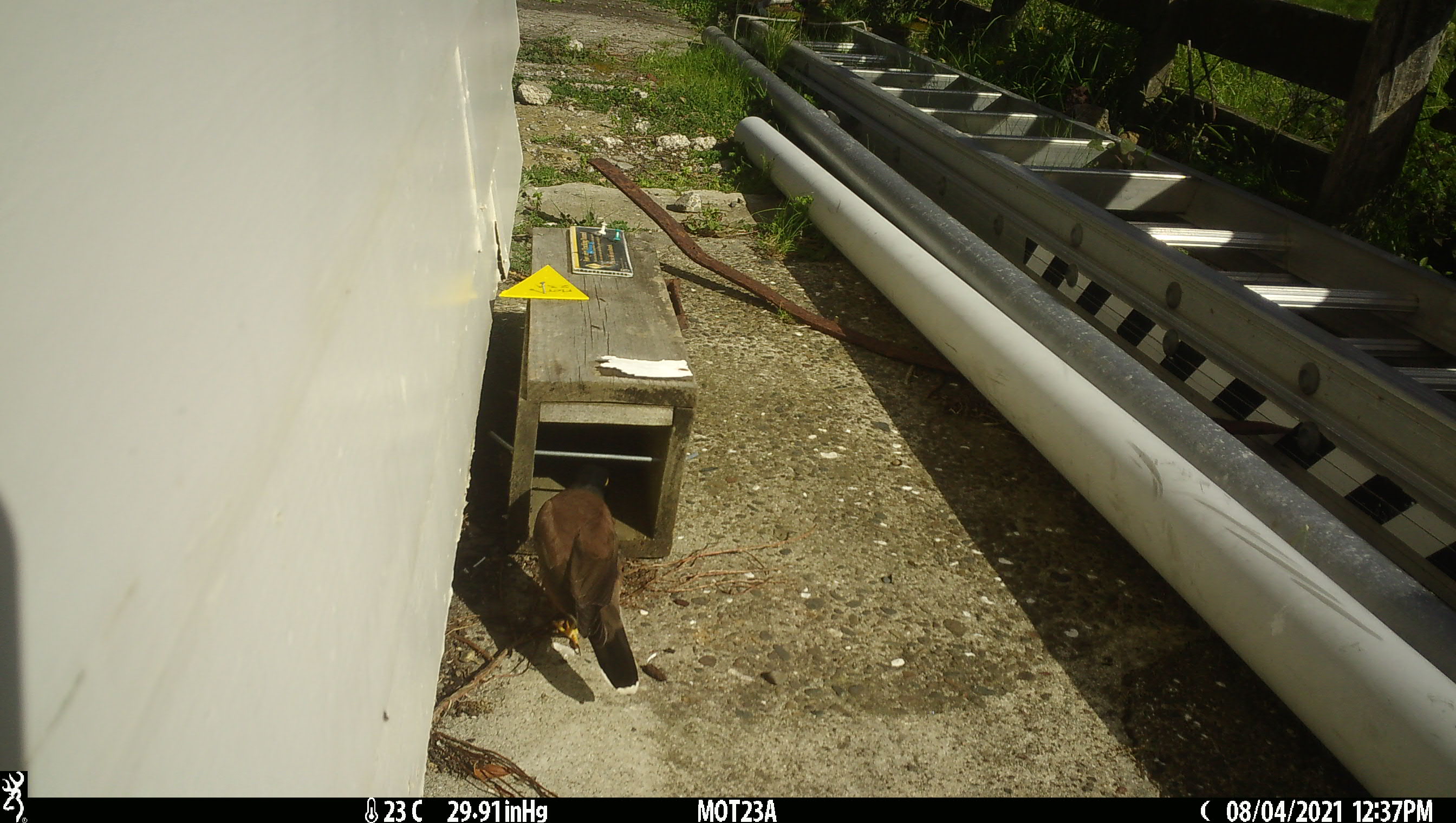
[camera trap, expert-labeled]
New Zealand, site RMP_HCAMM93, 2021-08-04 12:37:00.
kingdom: Animalia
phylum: Chordata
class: Aves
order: Passeriformes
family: Sturnidae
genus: Acridotheres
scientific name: Acridotheres tristis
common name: common myna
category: myna